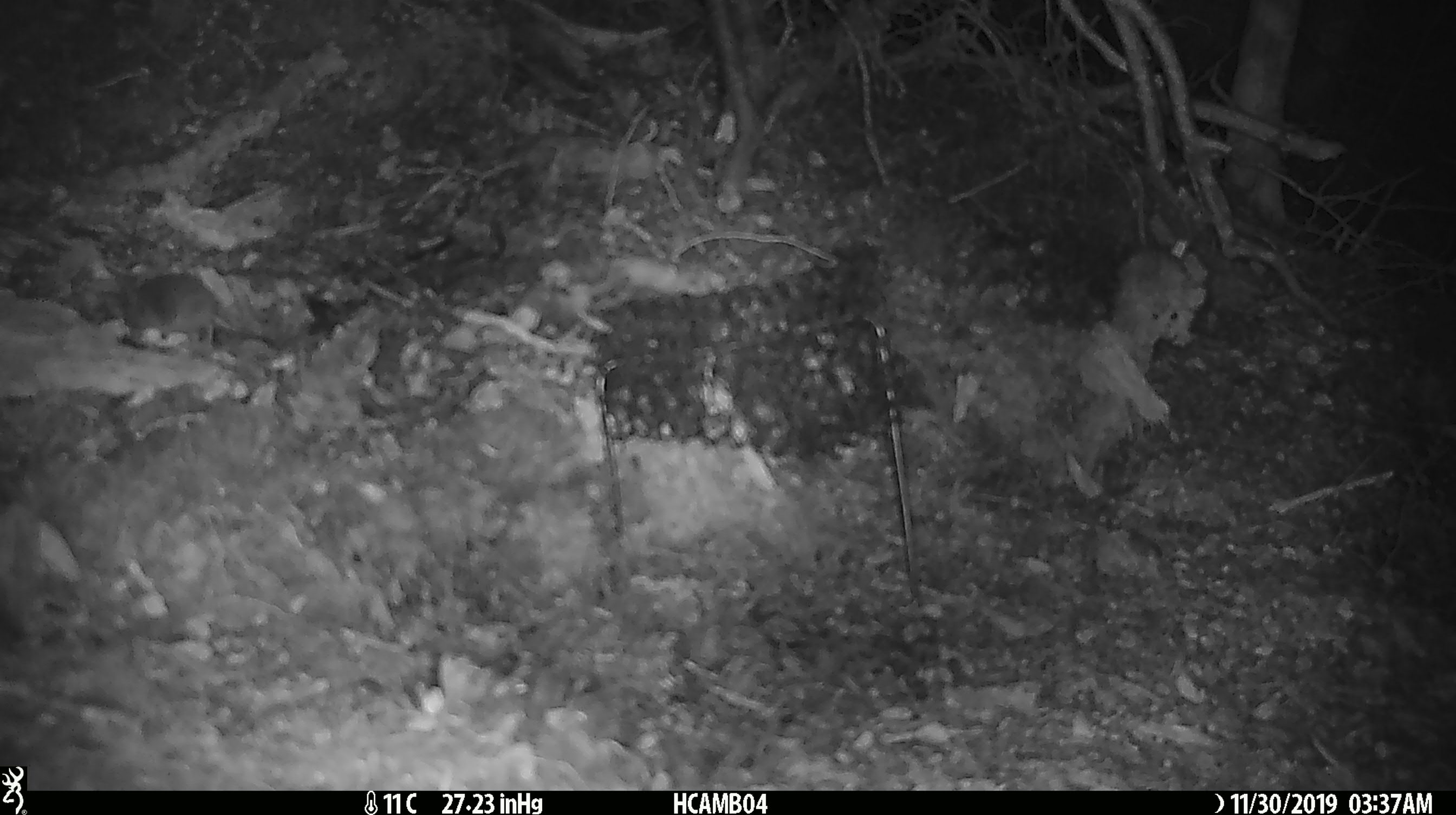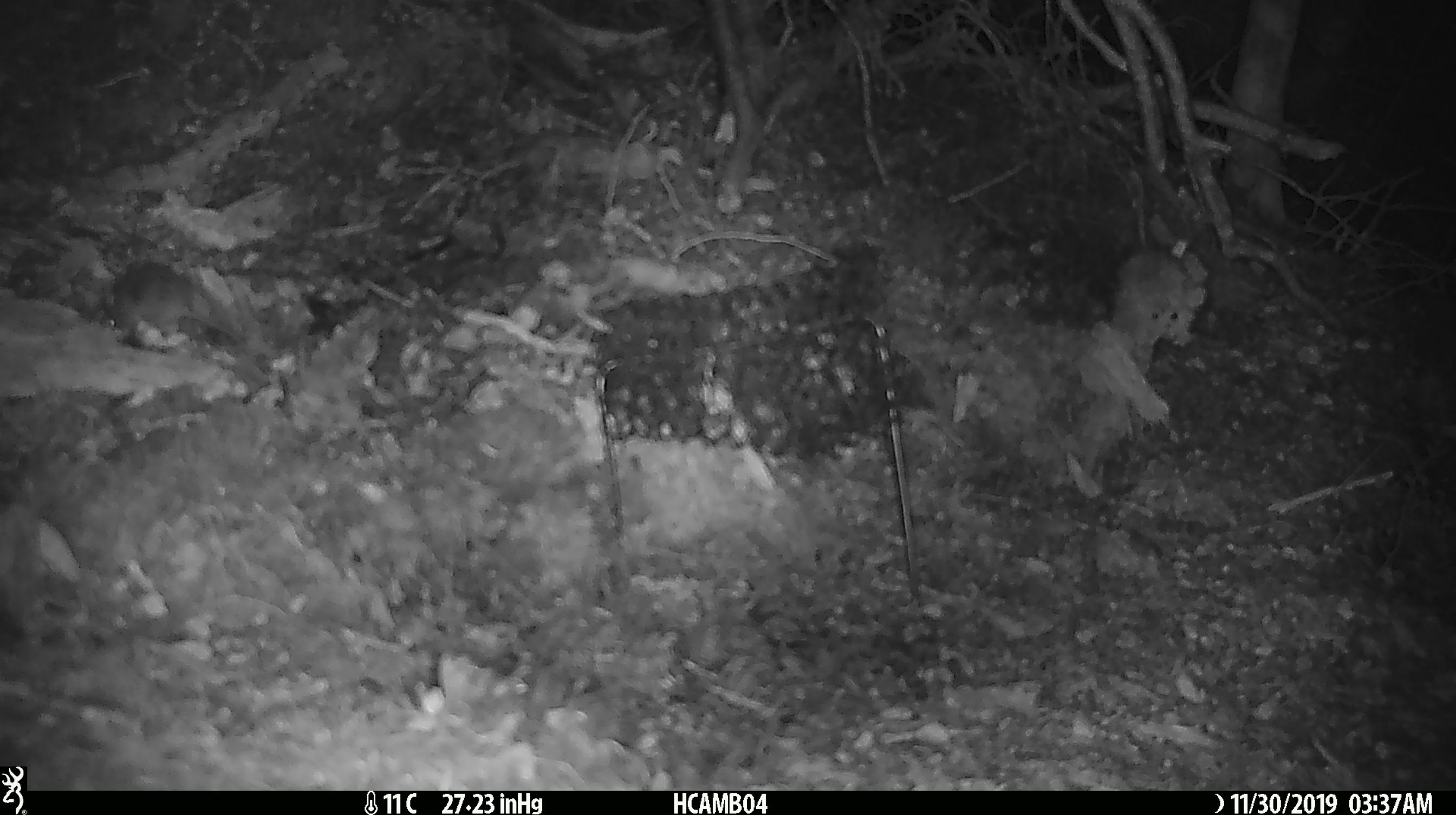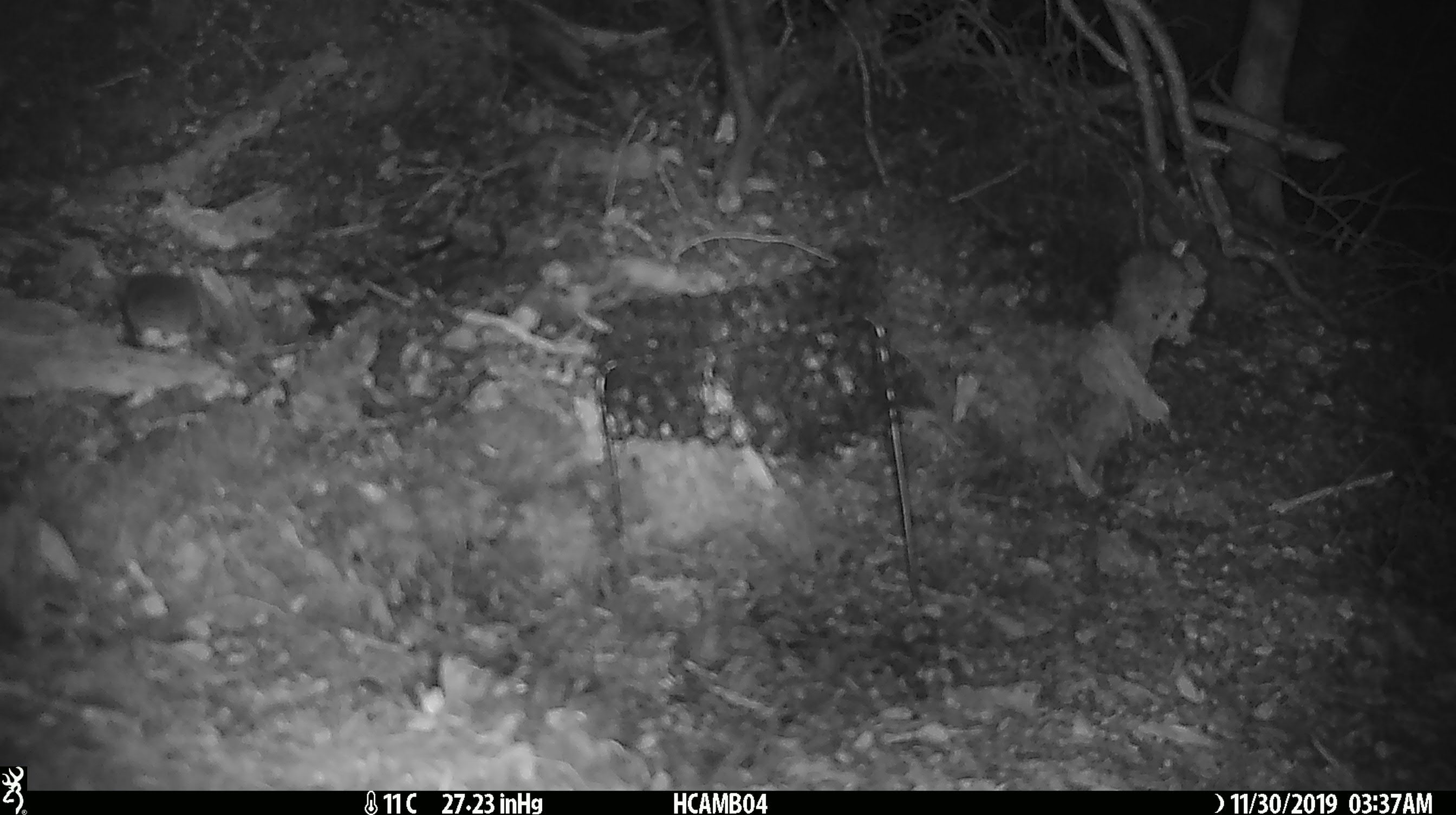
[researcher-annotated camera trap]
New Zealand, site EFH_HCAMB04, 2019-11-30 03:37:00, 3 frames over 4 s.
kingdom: Animalia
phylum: Chordata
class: Mammalia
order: Rodentia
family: Muridae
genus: Mus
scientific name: Mus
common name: mouse